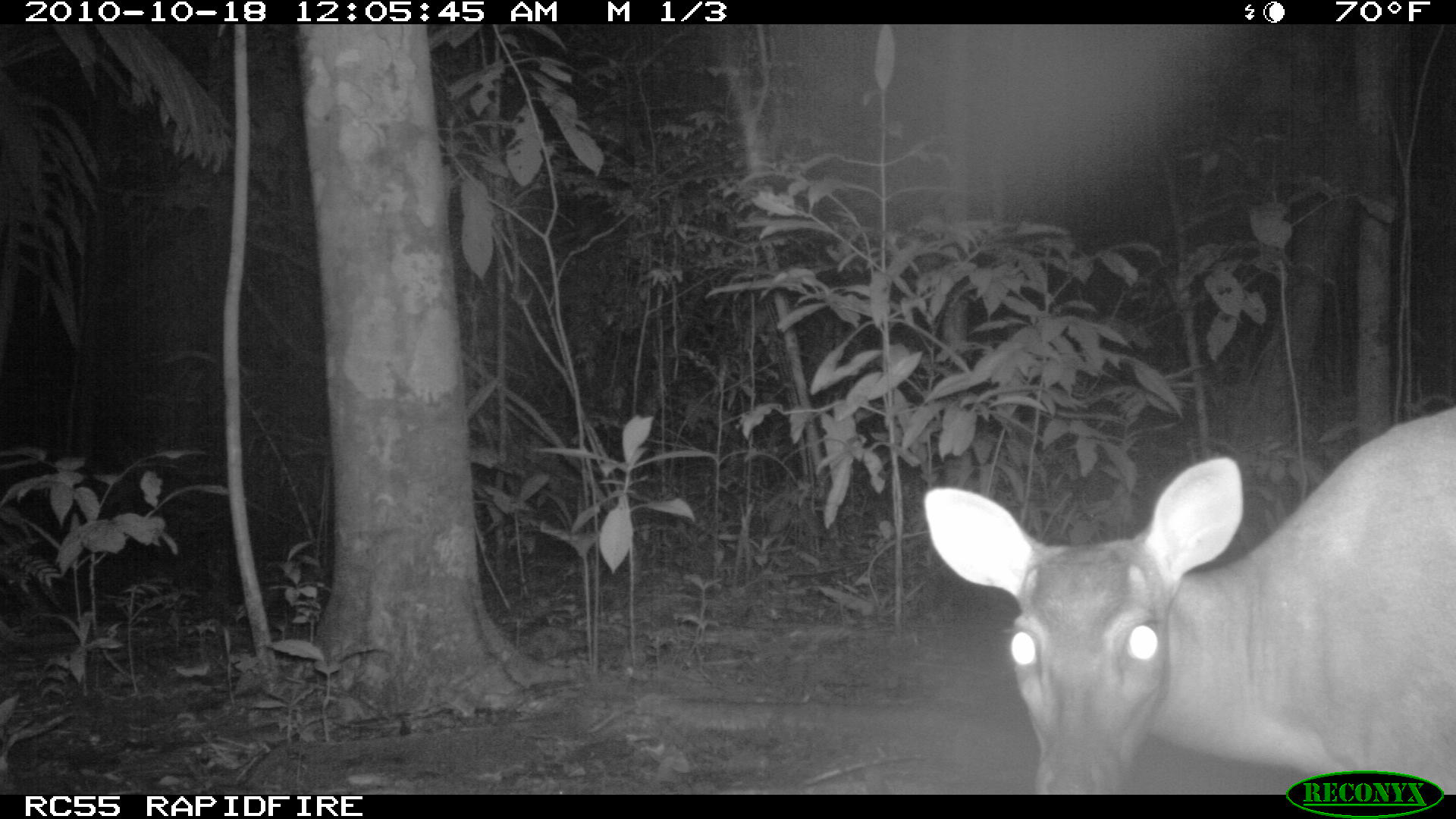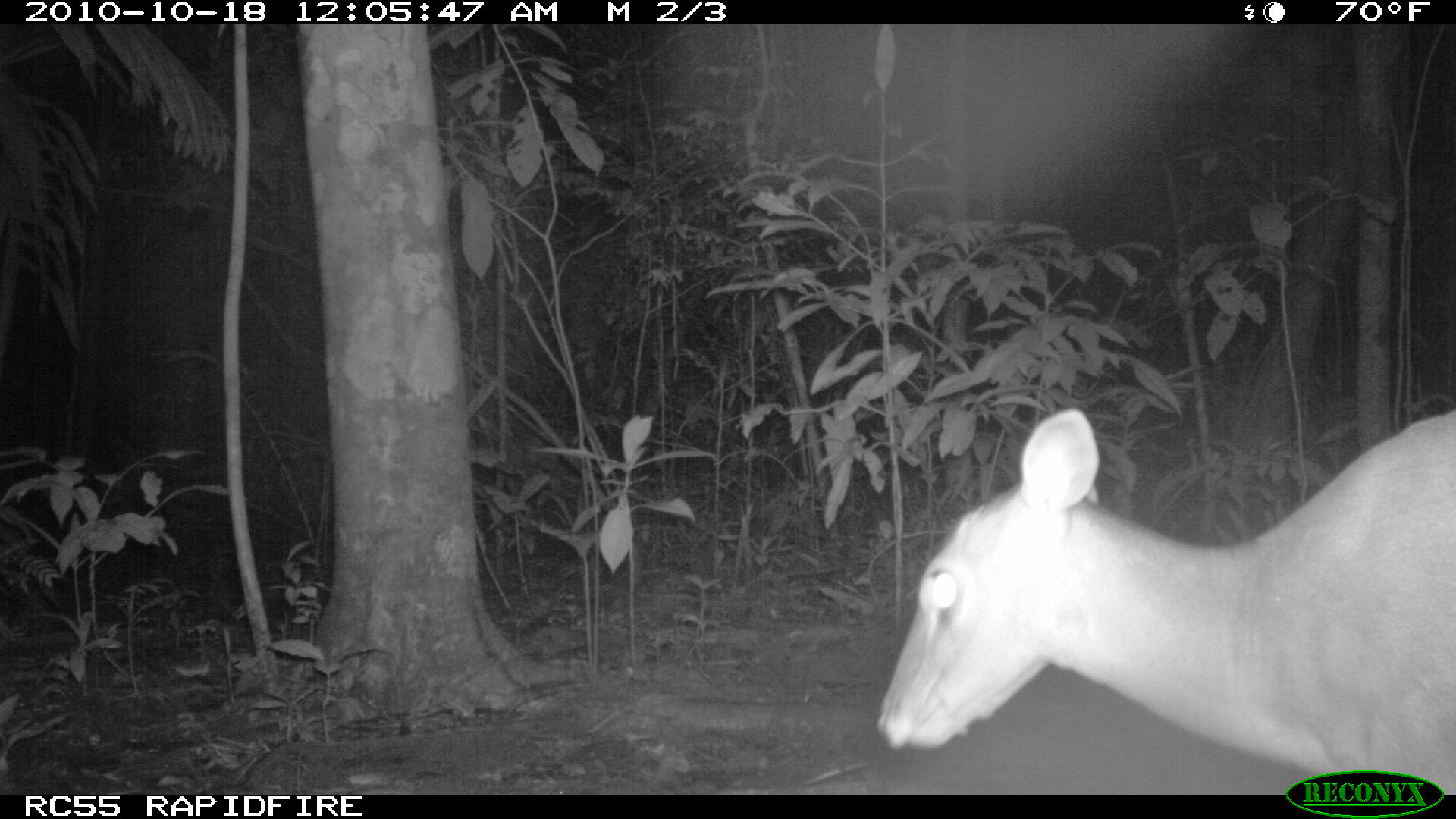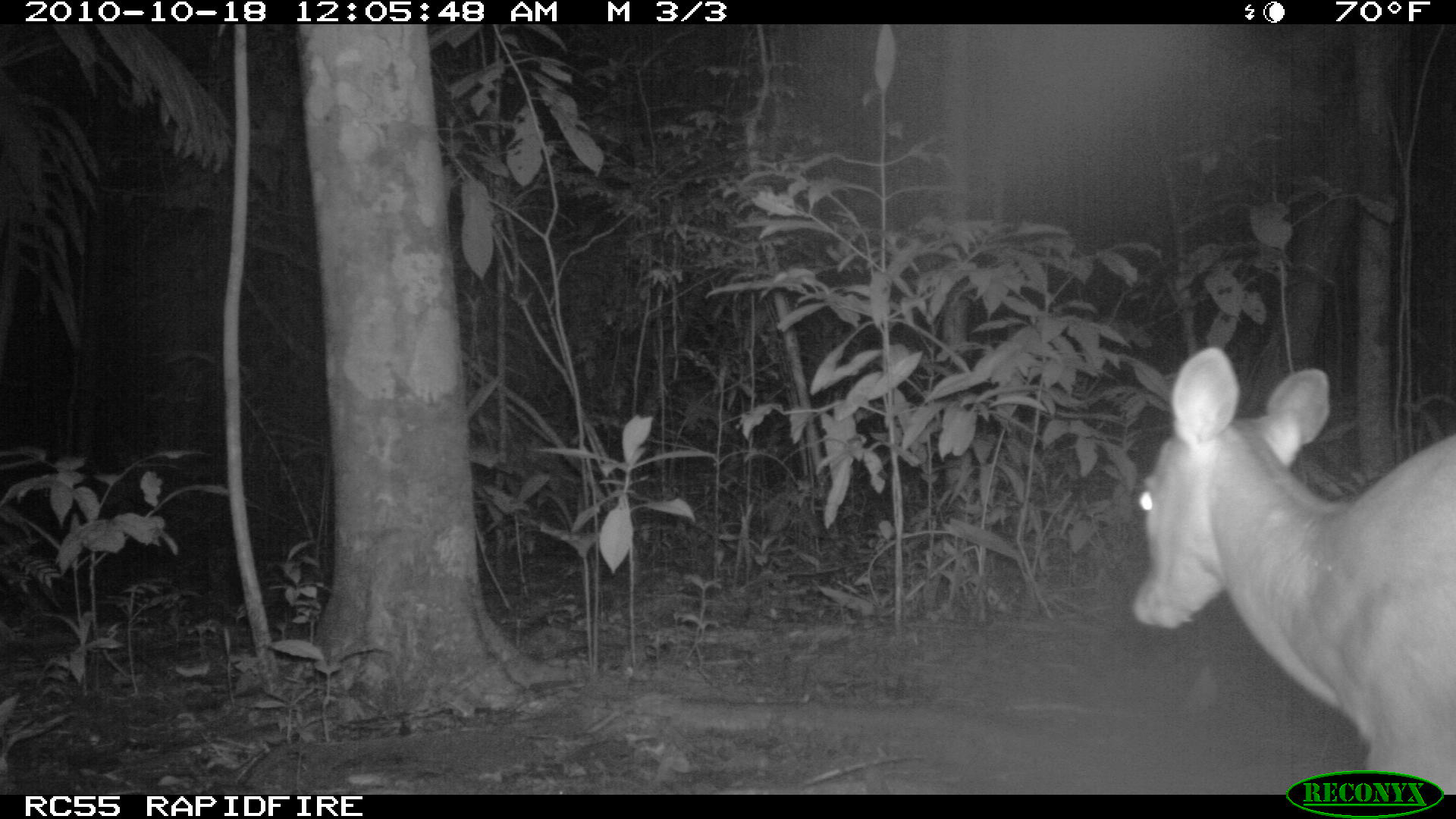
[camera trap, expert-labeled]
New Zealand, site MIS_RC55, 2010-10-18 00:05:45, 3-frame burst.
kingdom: Animalia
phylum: Chordata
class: Mammalia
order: Artiodactyla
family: Cervidae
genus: Odocoileus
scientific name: Odocoileus virginianus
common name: white-tailed deer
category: white tailed deer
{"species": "white tailed deer (white-tailed deer) (Odocoileus virginianus)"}